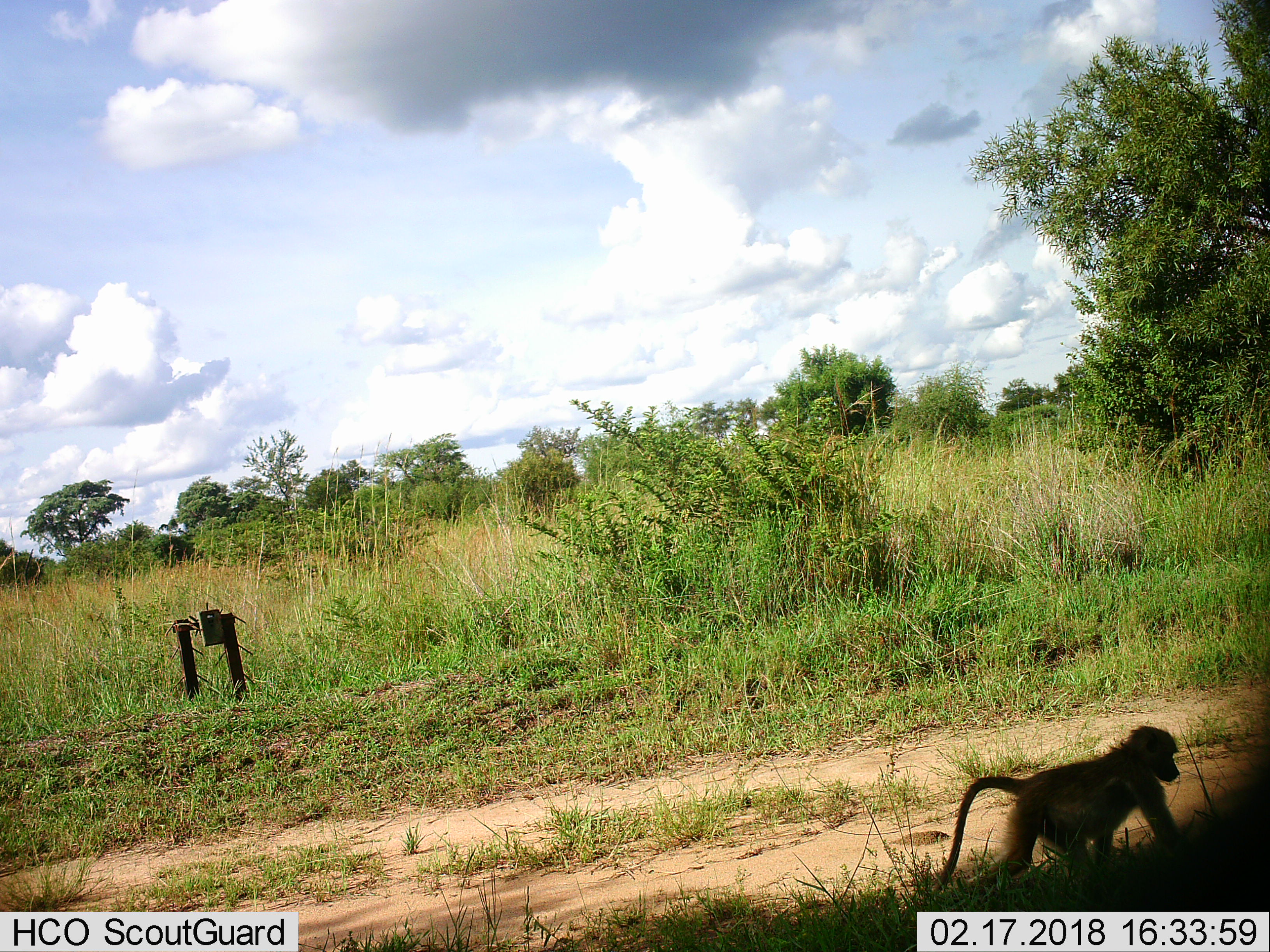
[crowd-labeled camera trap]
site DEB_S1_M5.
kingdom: Animalia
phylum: Chordata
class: Mammalia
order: Primates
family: Cercopithecidae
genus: Papio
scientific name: Papio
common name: baboon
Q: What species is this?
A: Baboon (Papio).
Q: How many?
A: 1.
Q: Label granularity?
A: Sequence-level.